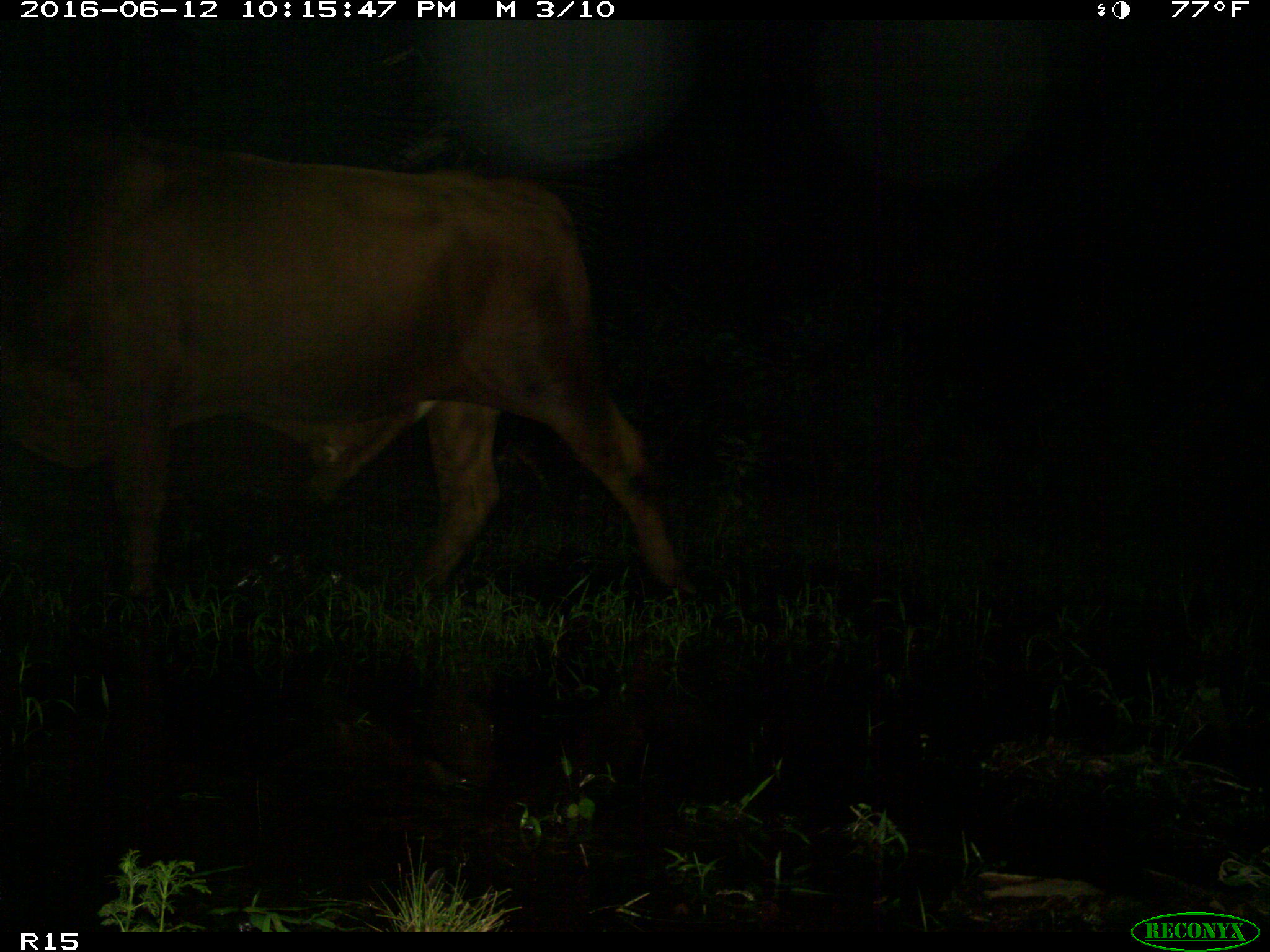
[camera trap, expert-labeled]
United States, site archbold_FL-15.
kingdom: Animalia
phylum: Chordata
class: Mammalia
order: Artiodactyla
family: Bovidae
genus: Bos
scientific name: Bos taurus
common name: domestic cow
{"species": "Bos taurus (domestic cow)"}